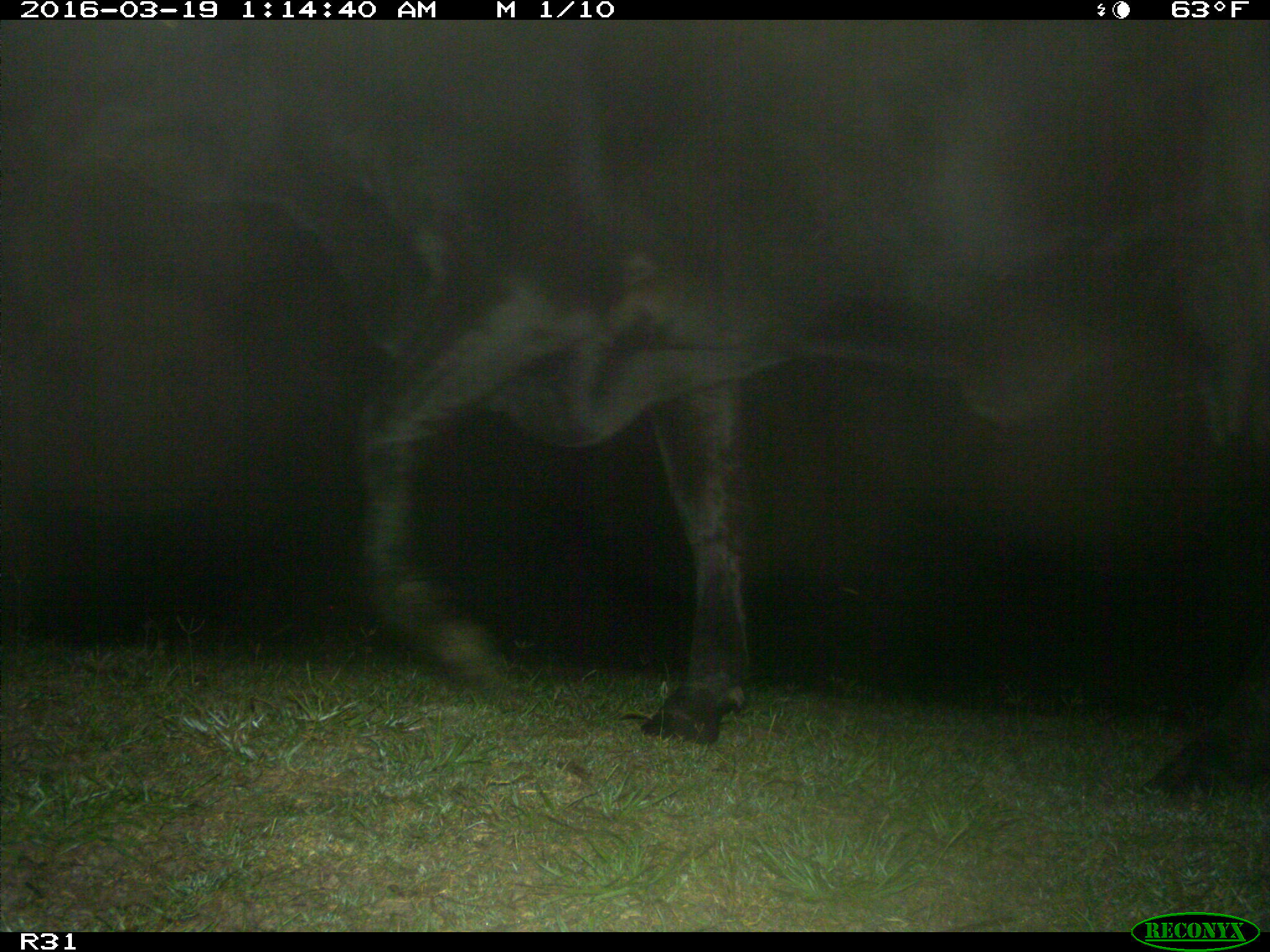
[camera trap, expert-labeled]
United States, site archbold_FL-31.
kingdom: Animalia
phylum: Chordata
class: Mammalia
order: Artiodactyla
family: Bovidae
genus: Bos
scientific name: Bos taurus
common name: domestic cow